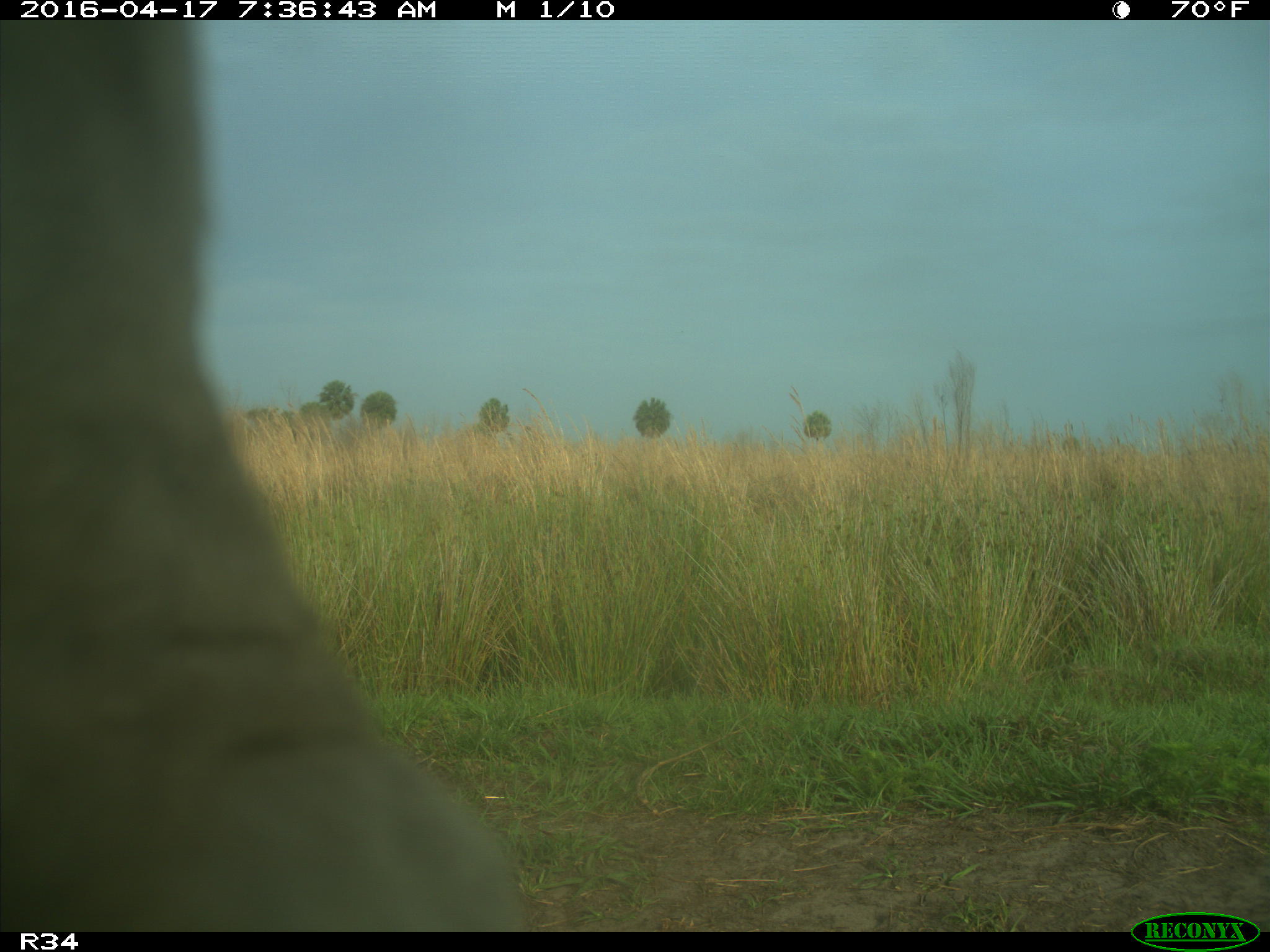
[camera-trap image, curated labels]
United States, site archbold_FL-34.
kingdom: Animalia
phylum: Chordata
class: Mammalia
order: Artiodactyla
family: Bovidae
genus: Bos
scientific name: Bos taurus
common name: domestic cow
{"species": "Bos taurus (domestic cow)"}